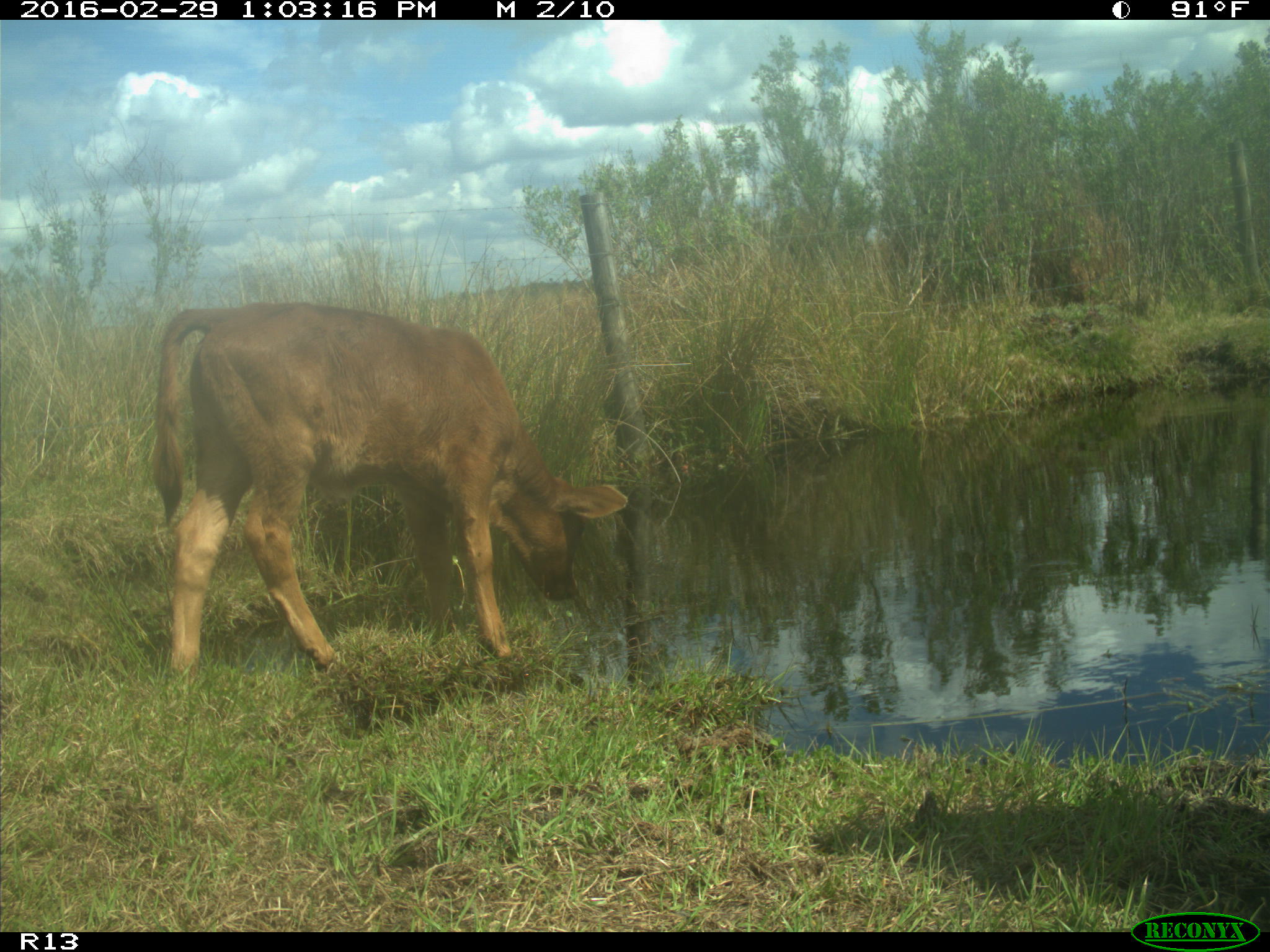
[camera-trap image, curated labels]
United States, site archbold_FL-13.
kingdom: Animalia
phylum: Chordata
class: Mammalia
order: Artiodactyla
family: Bovidae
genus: Bos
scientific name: Bos taurus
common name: domestic cow